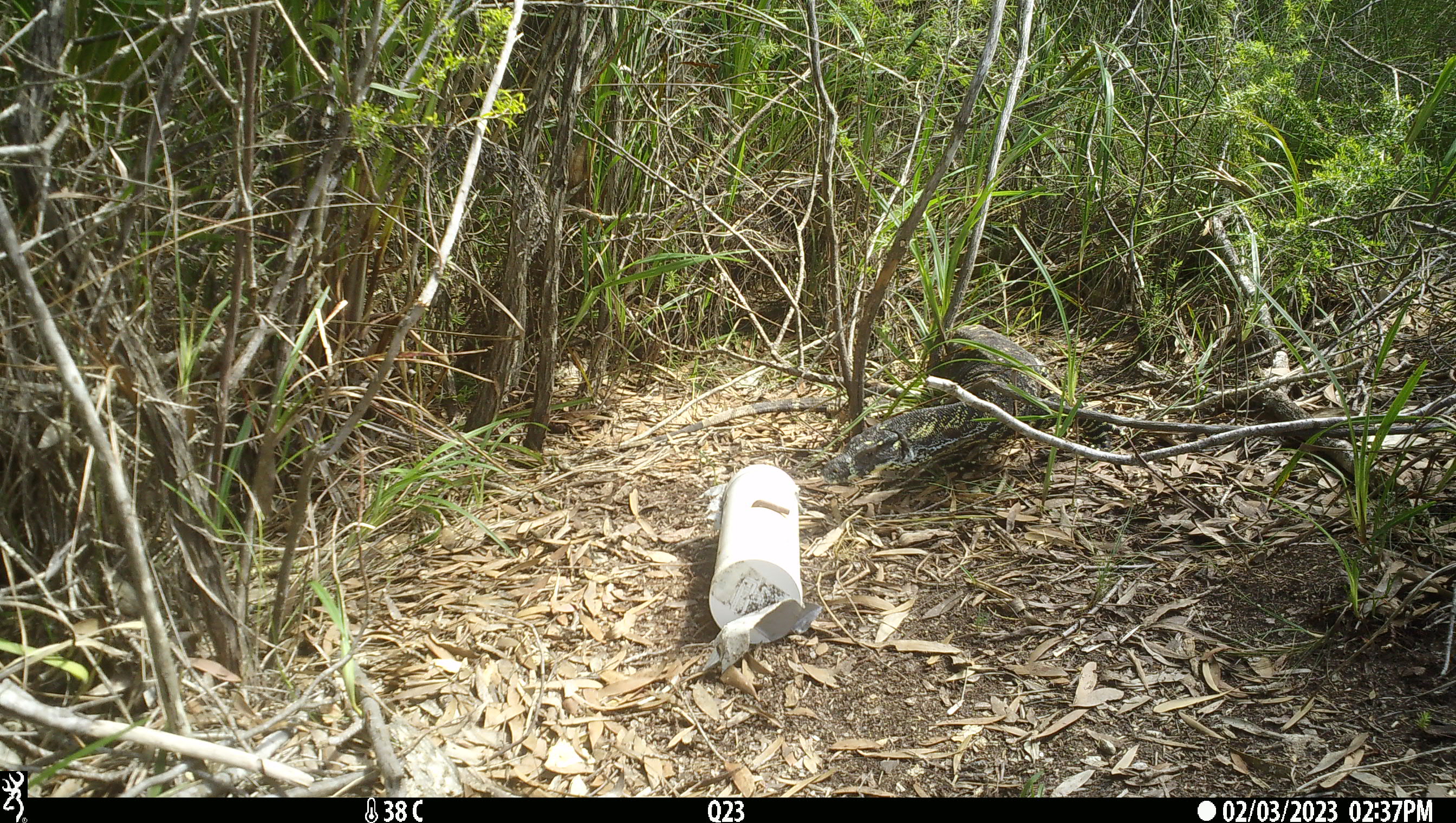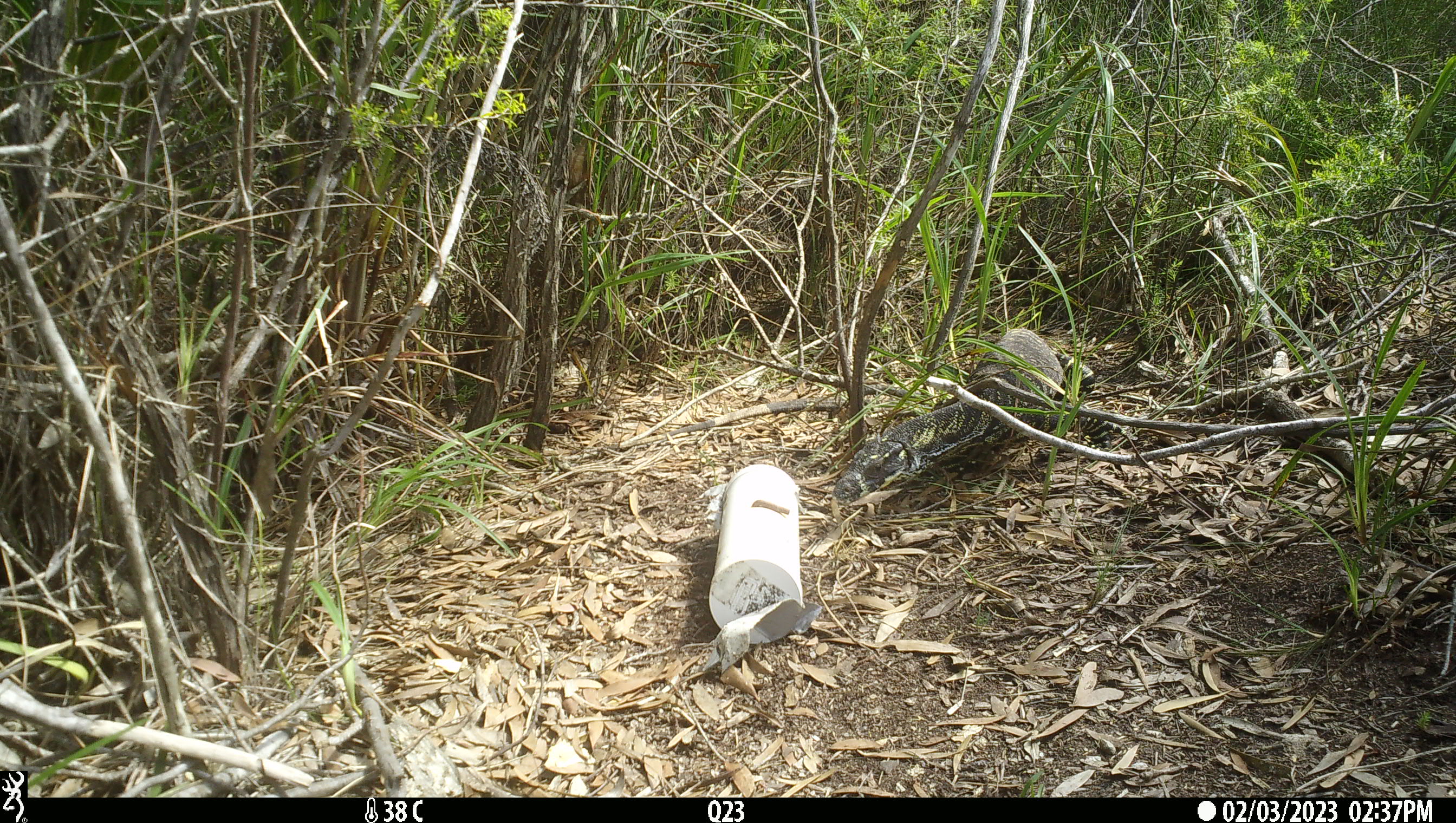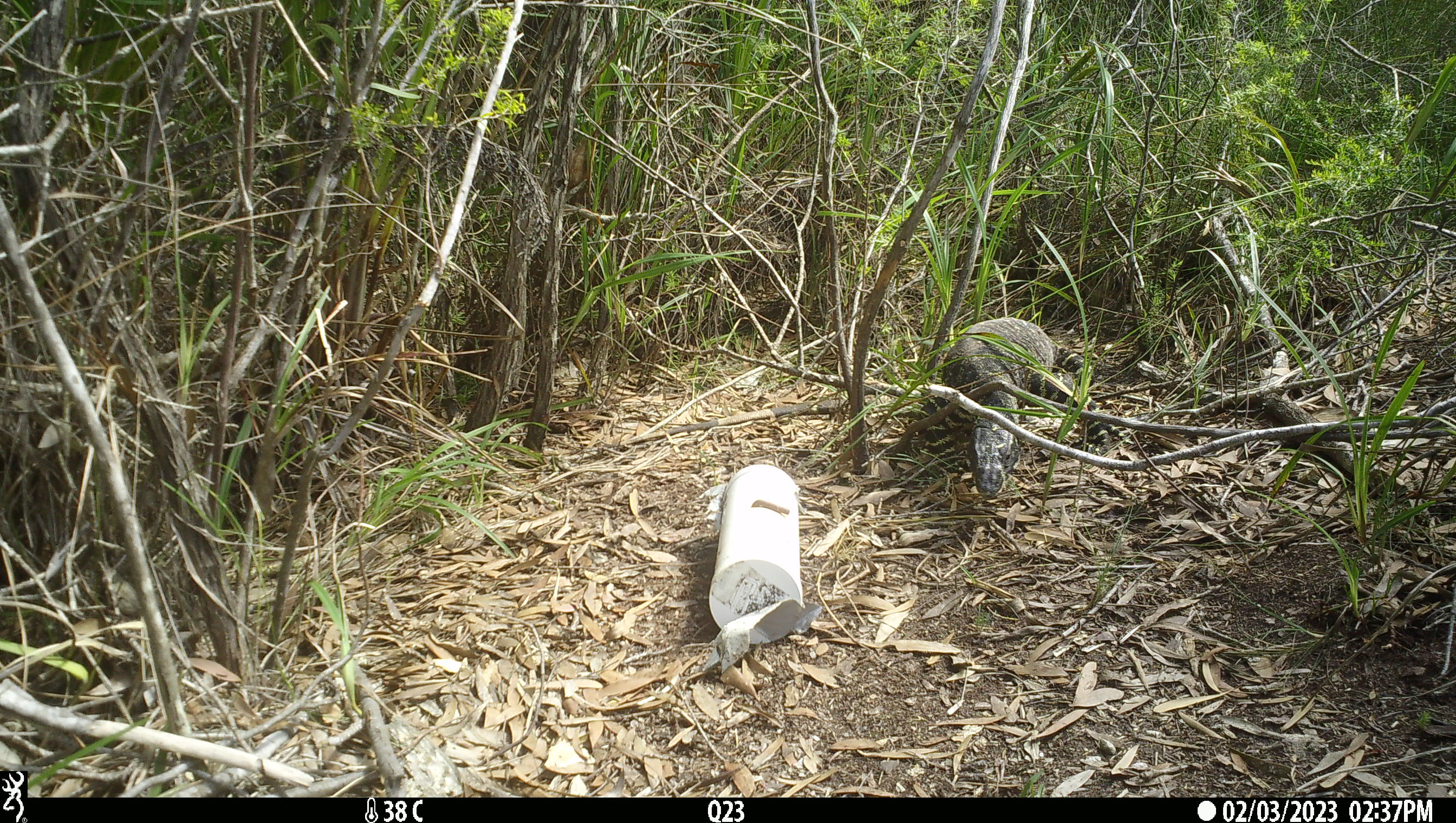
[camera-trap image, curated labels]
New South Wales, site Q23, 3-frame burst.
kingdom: Animalia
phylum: Chordata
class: Reptilia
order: Squamata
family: Varanidae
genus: Varanus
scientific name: Varanus varius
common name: lace monitor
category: goanna